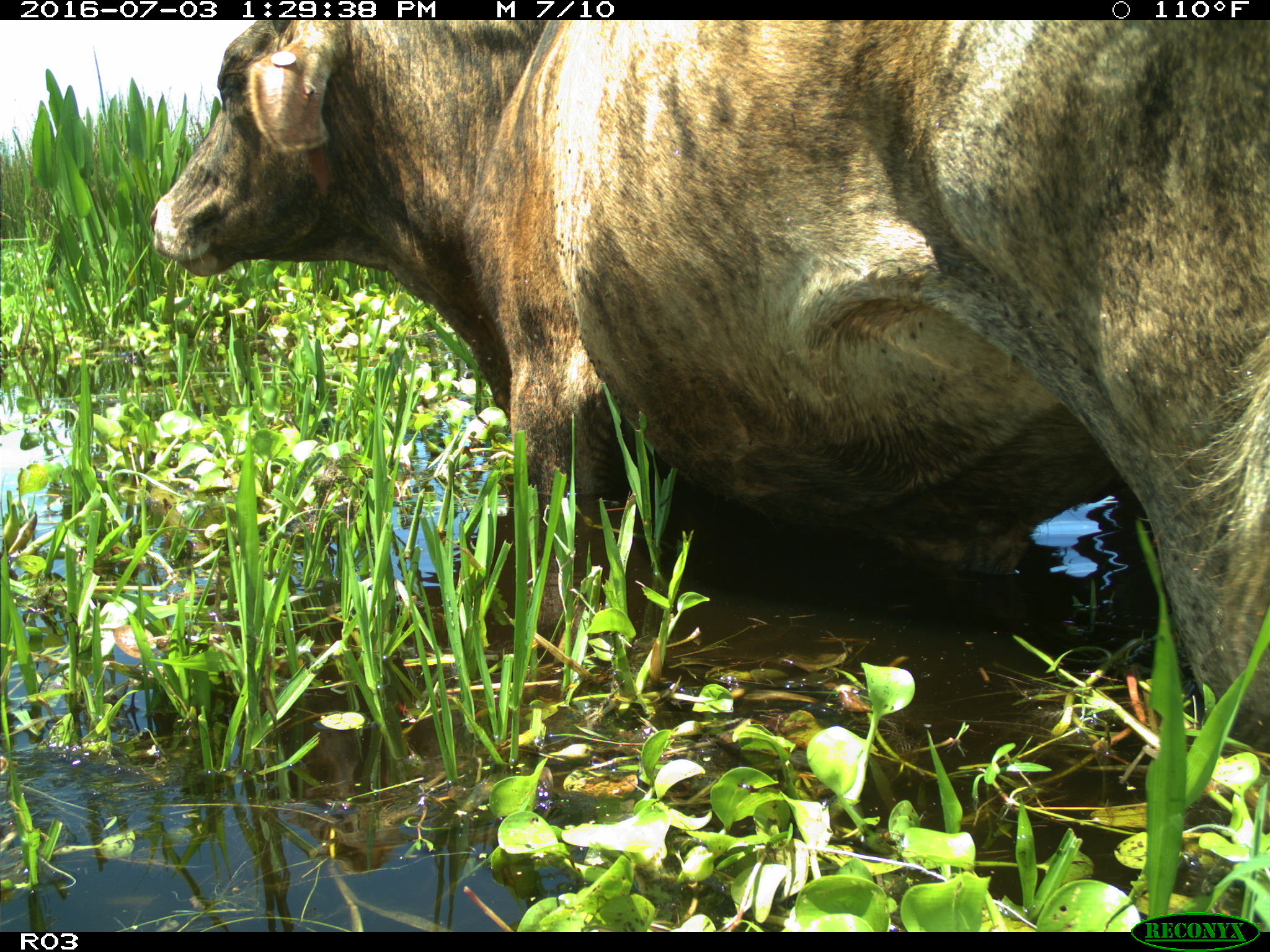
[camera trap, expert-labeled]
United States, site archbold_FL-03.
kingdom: Animalia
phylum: Chordata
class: Mammalia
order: Artiodactyla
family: Bovidae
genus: Bos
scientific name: Bos taurus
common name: domestic cow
Bos taurus (domestic cow).